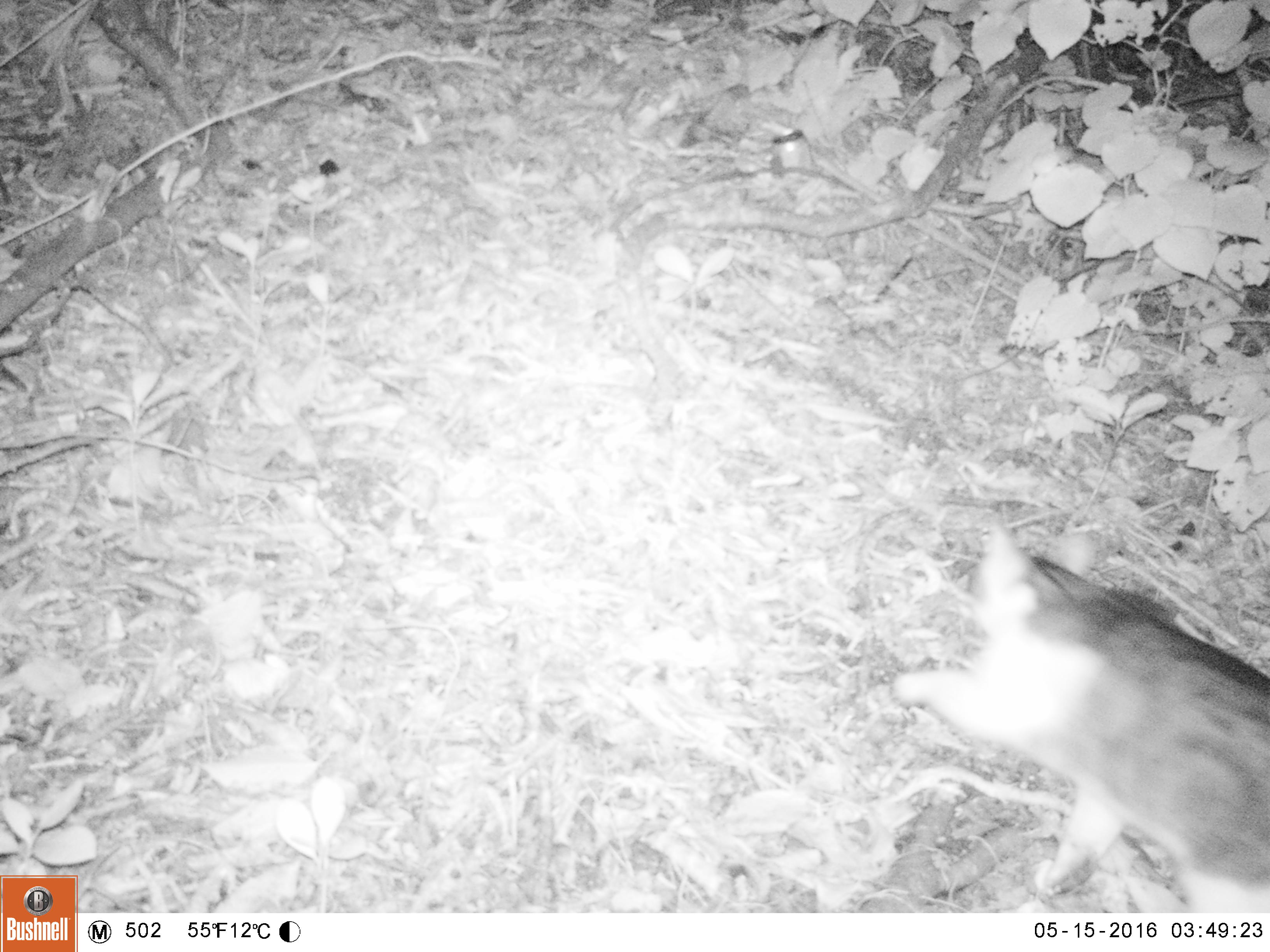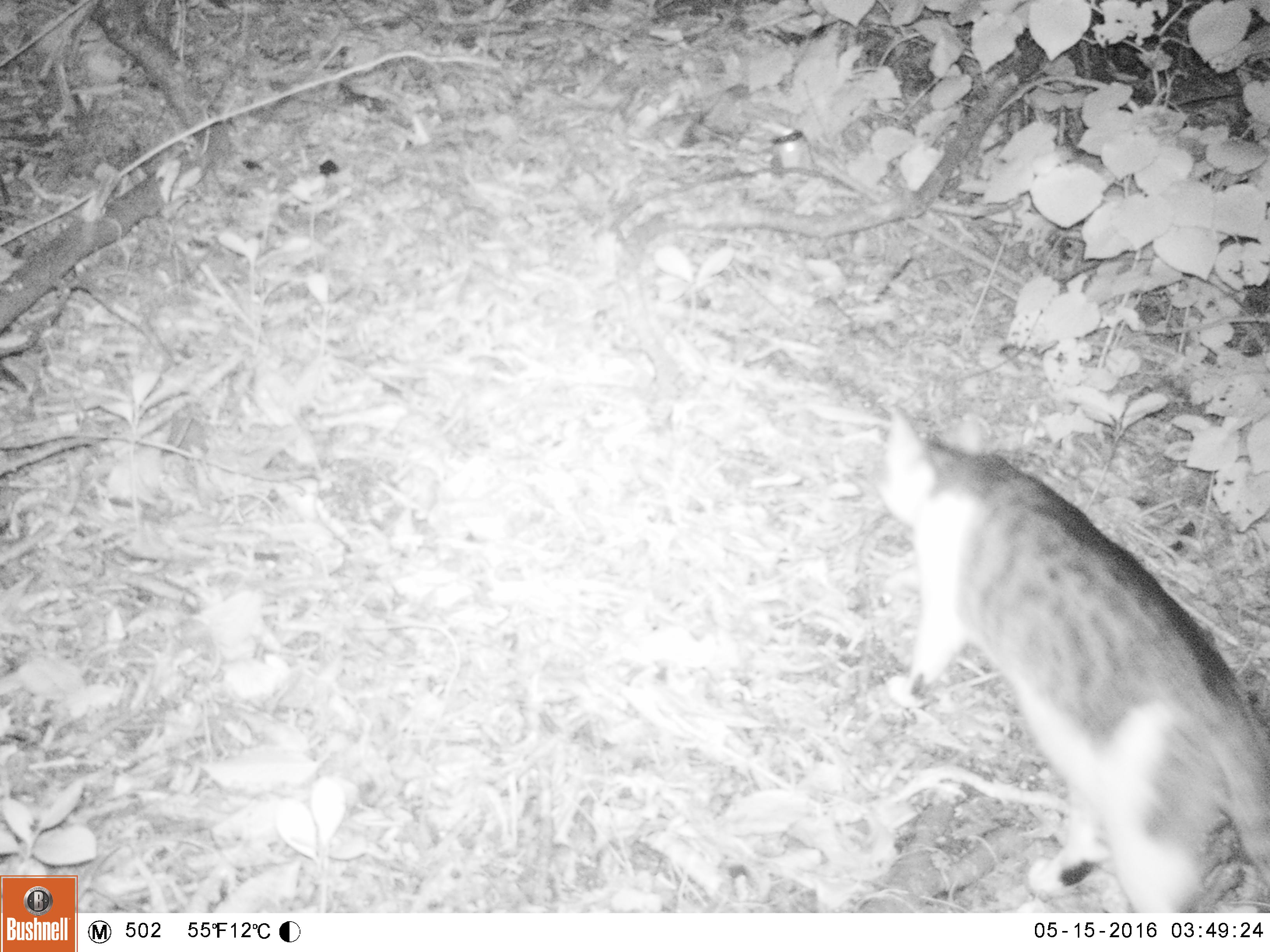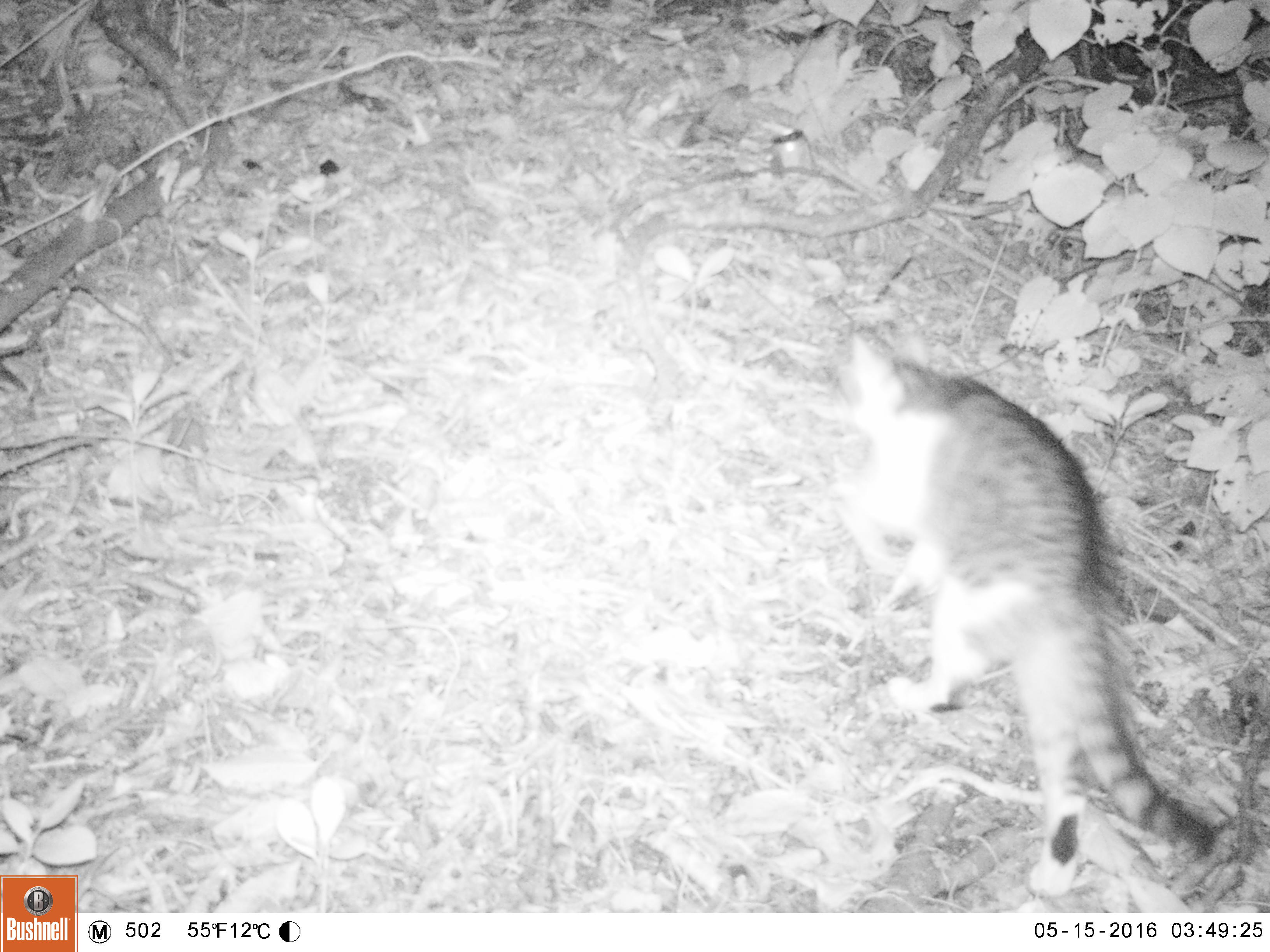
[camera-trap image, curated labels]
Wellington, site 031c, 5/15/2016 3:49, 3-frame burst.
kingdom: Animalia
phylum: Chordata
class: Mammalia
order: Carnivora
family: Felidae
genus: Felis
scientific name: Felis catus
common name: cat